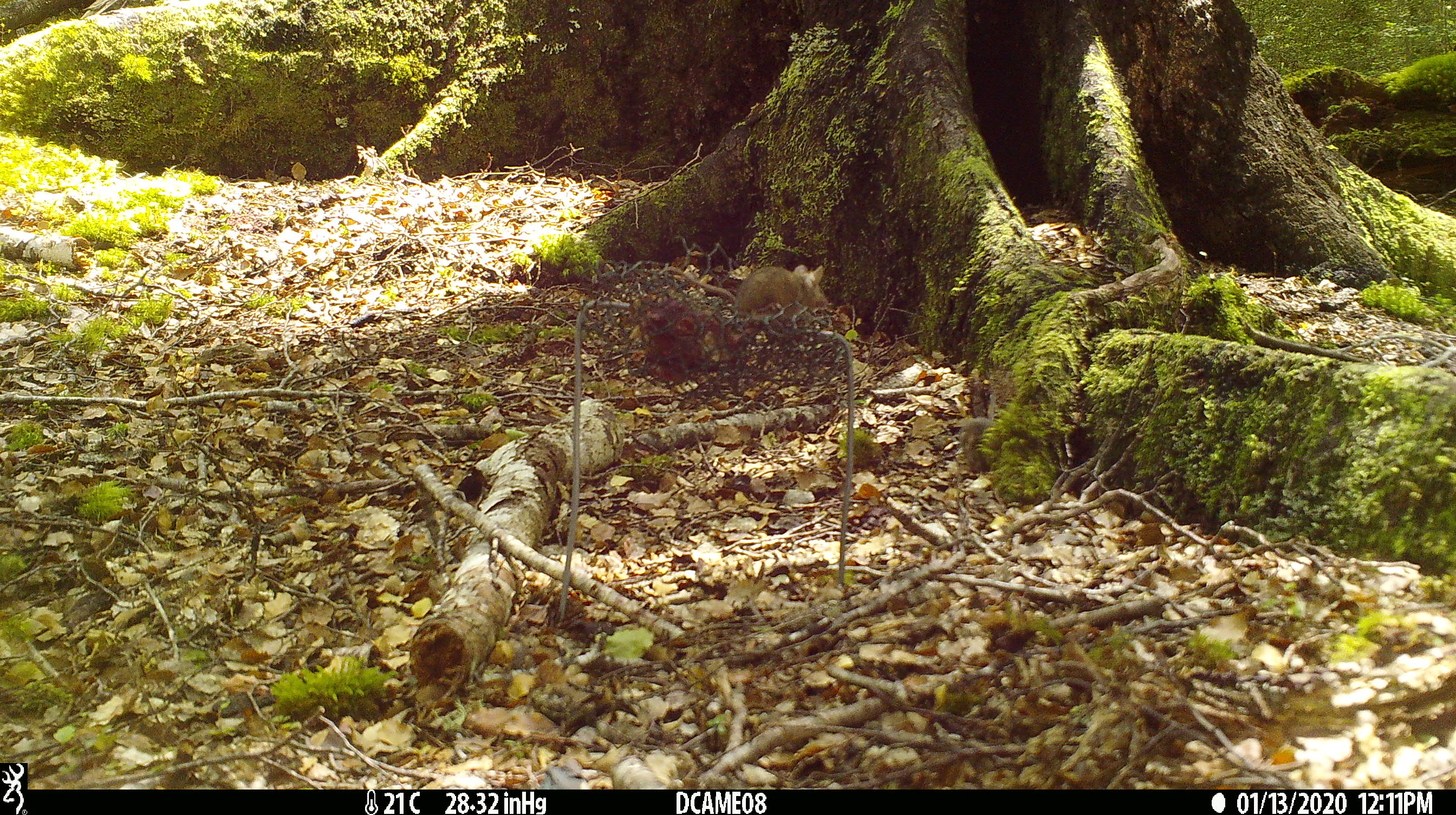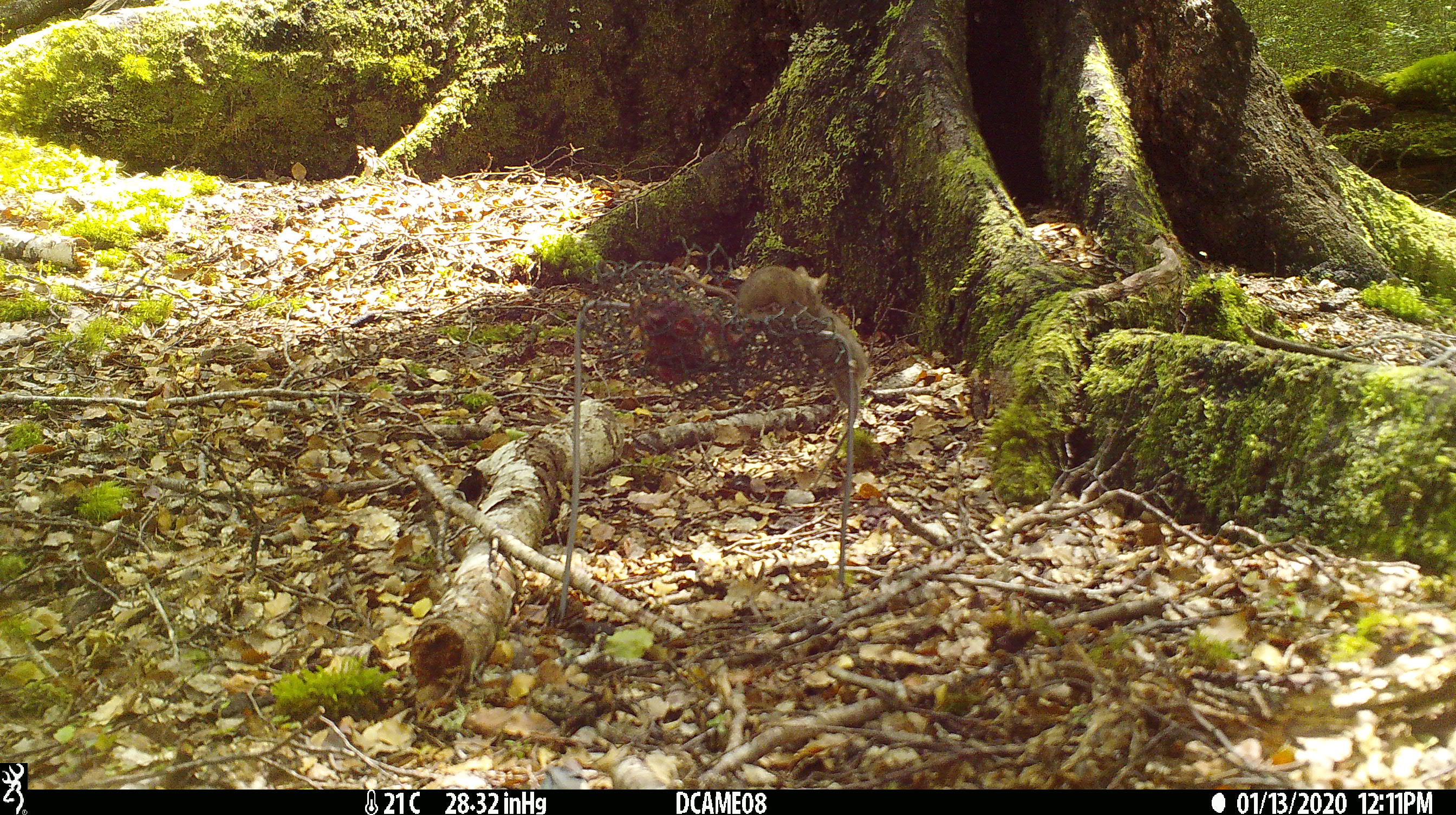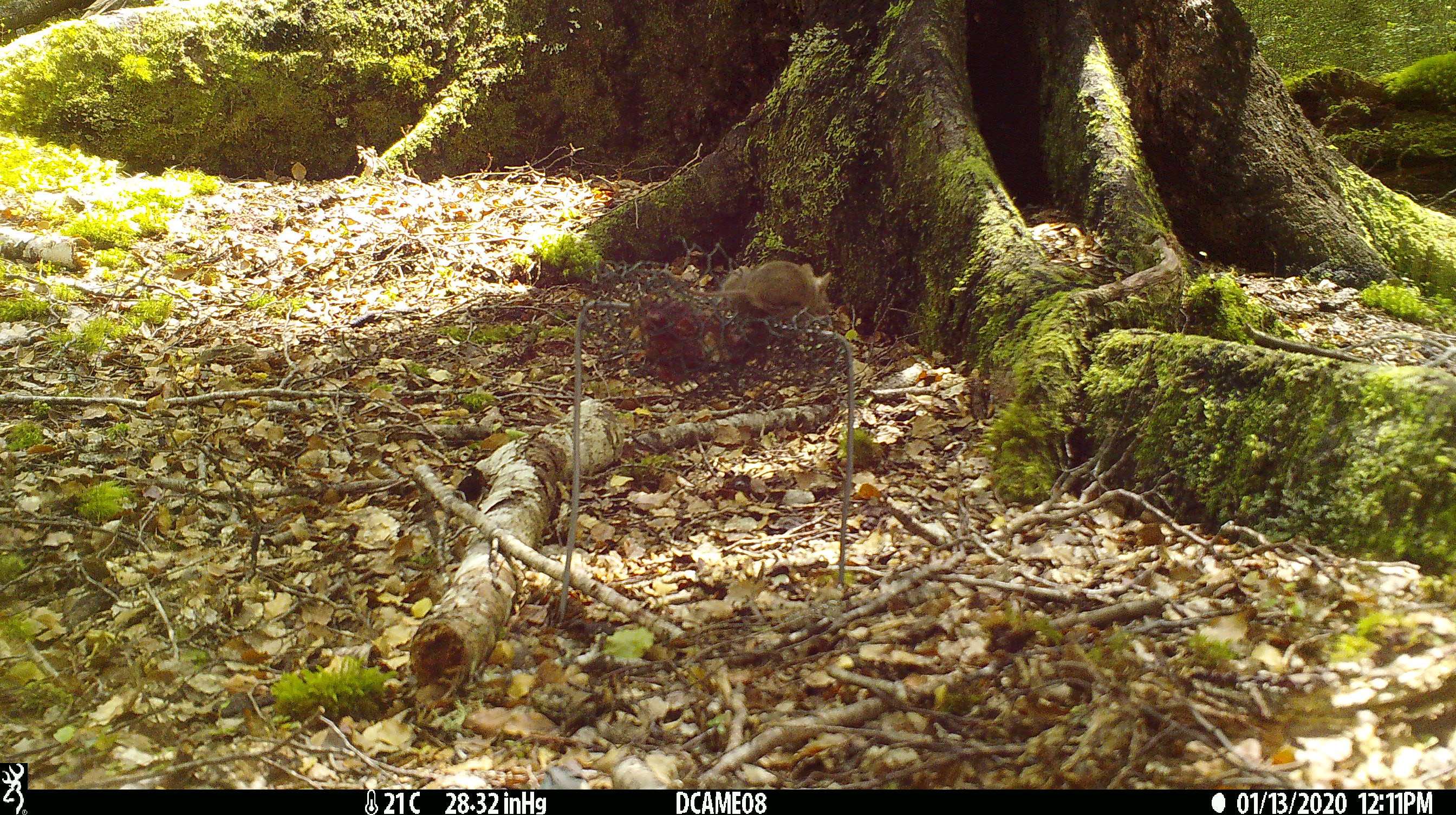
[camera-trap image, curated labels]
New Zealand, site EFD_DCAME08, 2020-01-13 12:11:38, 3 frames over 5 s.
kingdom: Animalia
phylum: Chordata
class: Mammalia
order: Rodentia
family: Muridae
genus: Mus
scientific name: Mus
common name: mouse